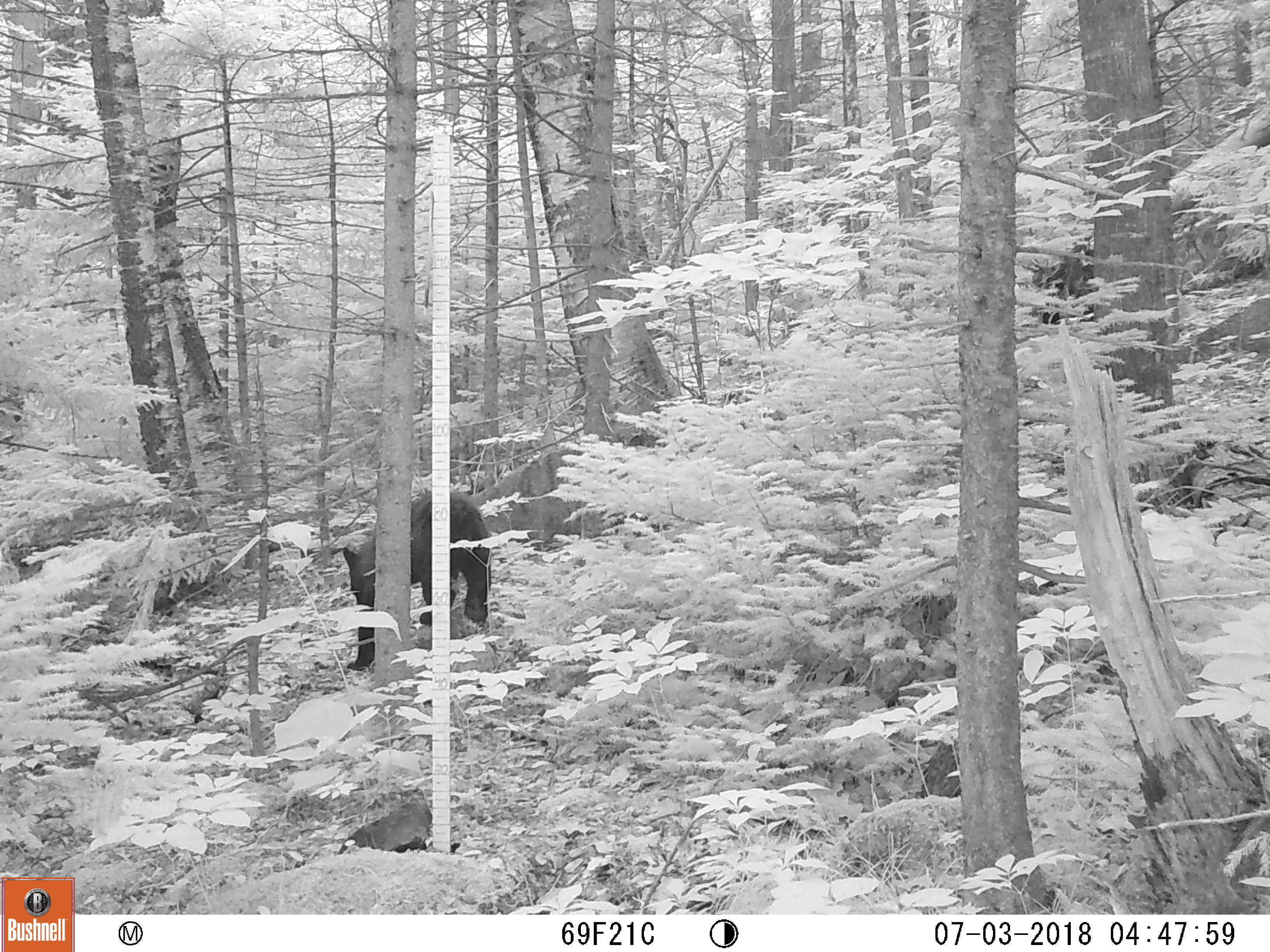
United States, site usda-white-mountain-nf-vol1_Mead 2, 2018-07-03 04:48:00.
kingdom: Animalia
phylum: Chordata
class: Mammalia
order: Carnivora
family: Ursidae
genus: Ursus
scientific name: Ursus americanus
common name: black bear